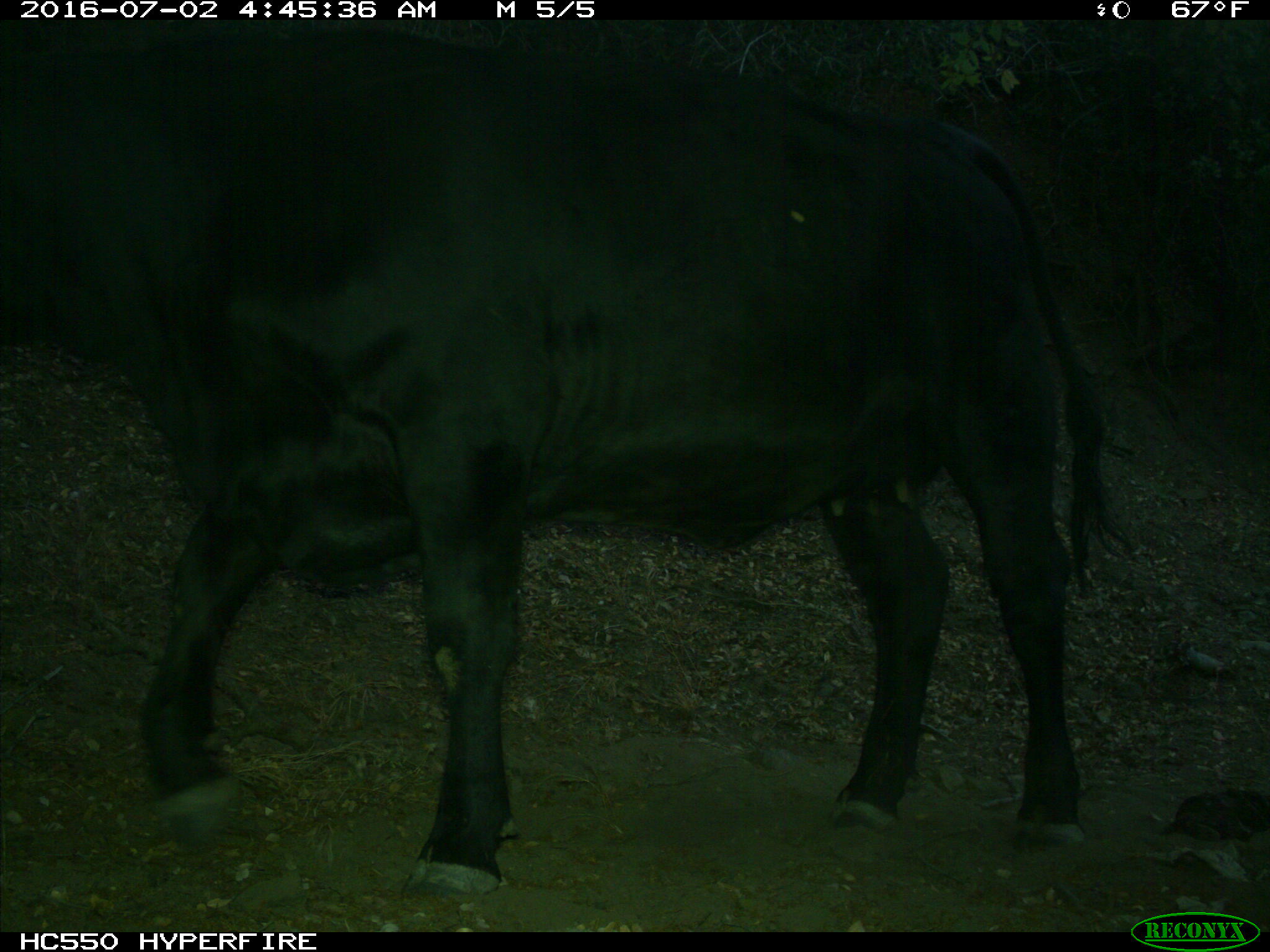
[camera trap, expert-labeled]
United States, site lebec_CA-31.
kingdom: Animalia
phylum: Chordata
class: Mammalia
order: Artiodactyla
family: Bovidae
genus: Bos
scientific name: Bos taurus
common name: domestic cow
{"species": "Bos taurus (domestic cow)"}